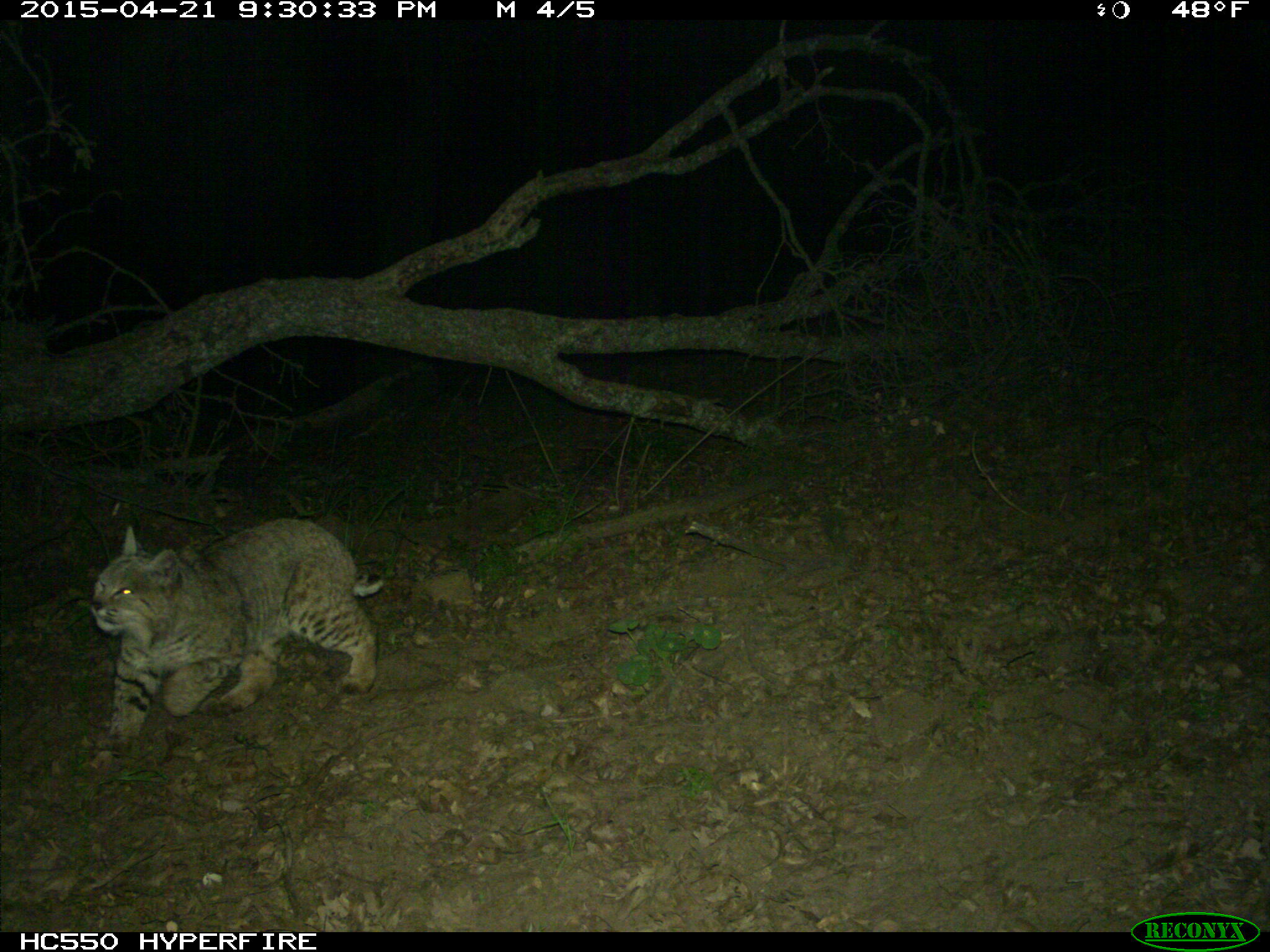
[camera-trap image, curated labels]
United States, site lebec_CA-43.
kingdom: Animalia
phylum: Chordata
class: Mammalia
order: Carnivora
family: Felidae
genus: Lynx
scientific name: Lynx rufus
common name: bobcat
Lynx rufus (bobcat).